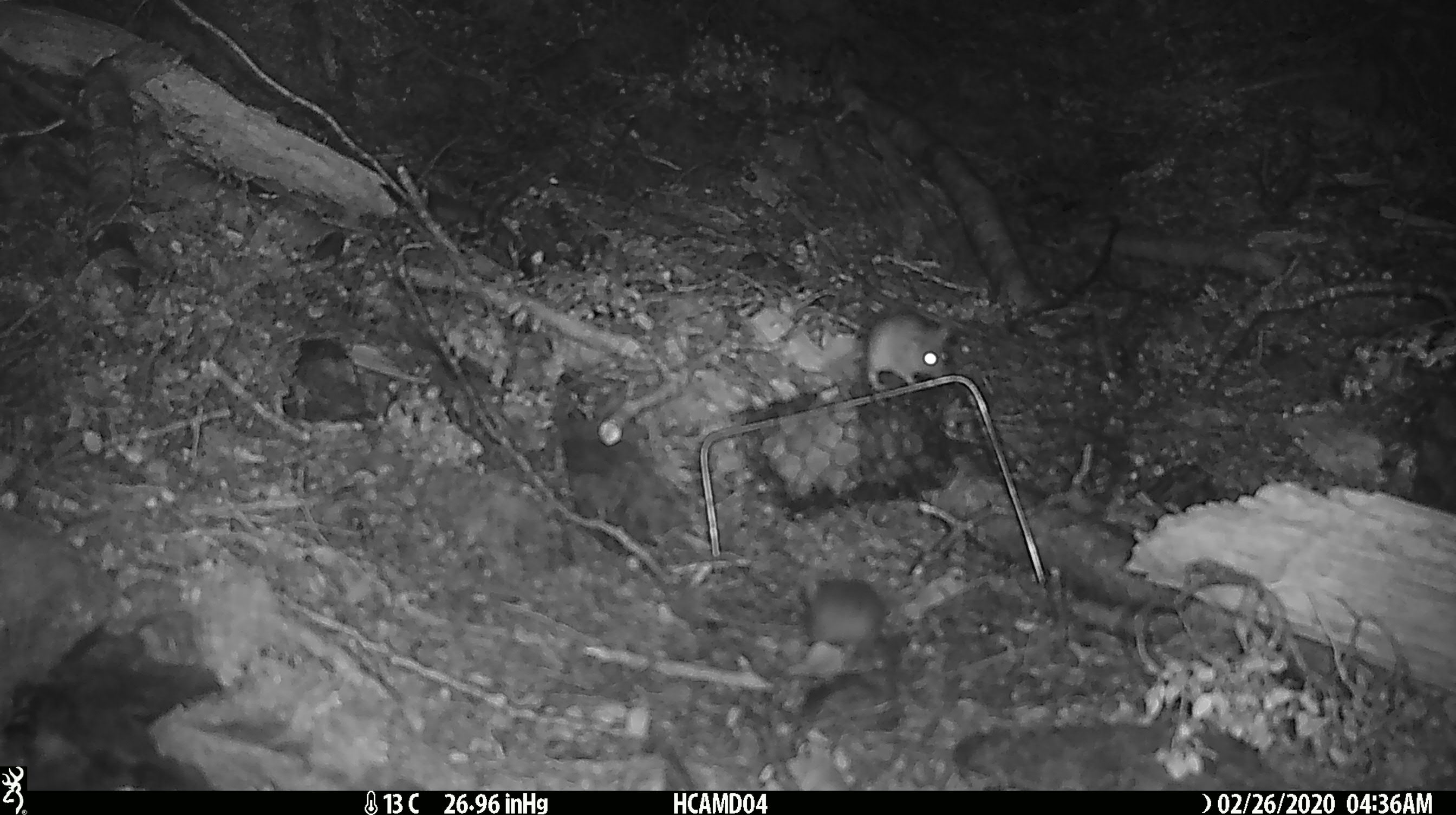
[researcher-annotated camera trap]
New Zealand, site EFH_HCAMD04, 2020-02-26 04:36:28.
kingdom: Animalia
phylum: Chordata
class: Mammalia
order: Rodentia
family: Muridae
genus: Mus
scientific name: Mus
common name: mouse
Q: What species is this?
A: Mouse (Mus).